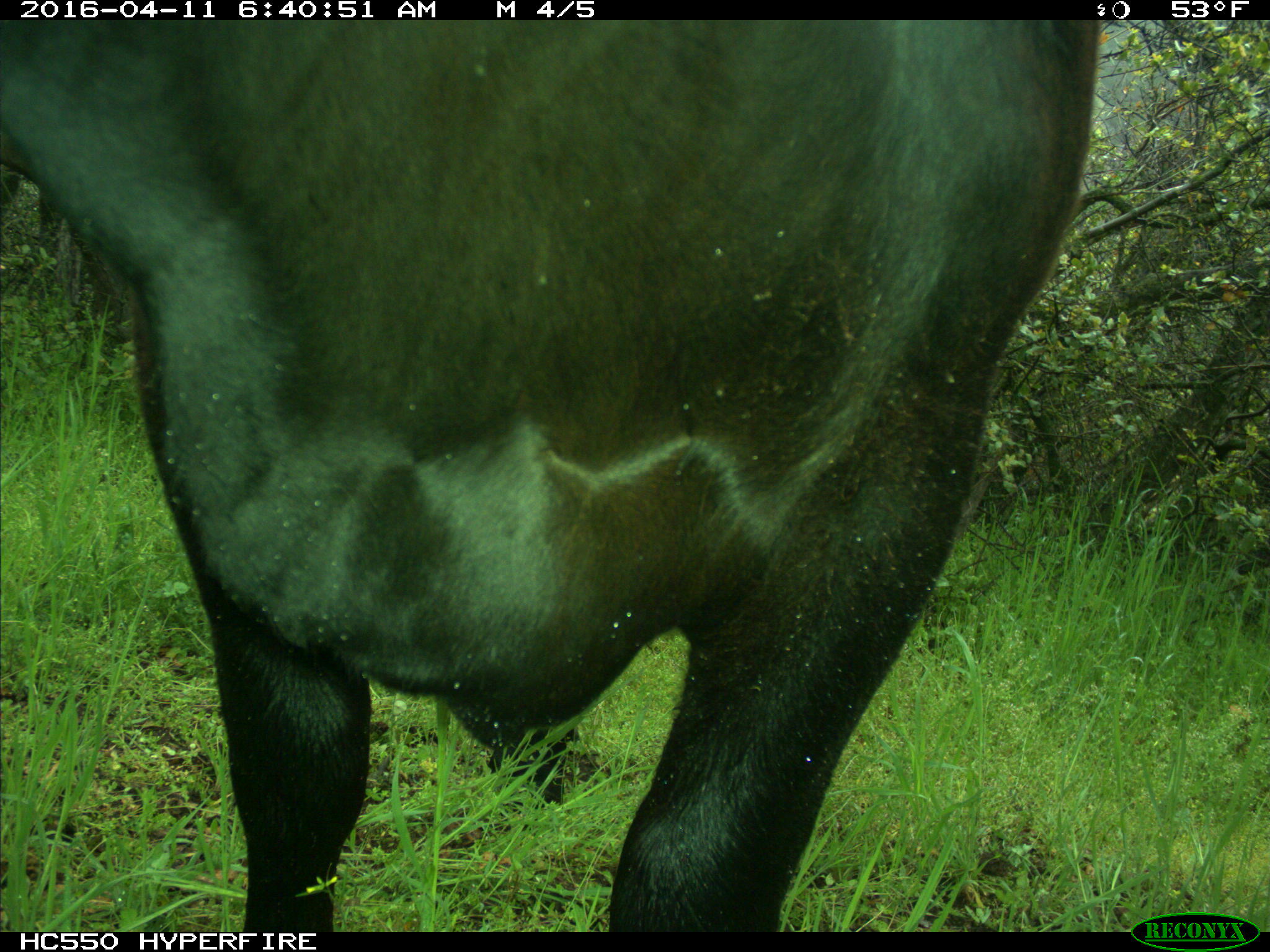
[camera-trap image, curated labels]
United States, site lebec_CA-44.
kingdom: Animalia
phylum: Chordata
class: Mammalia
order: Artiodactyla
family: Bovidae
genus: Bos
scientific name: Bos taurus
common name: domestic cow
Bos taurus (domestic cow).